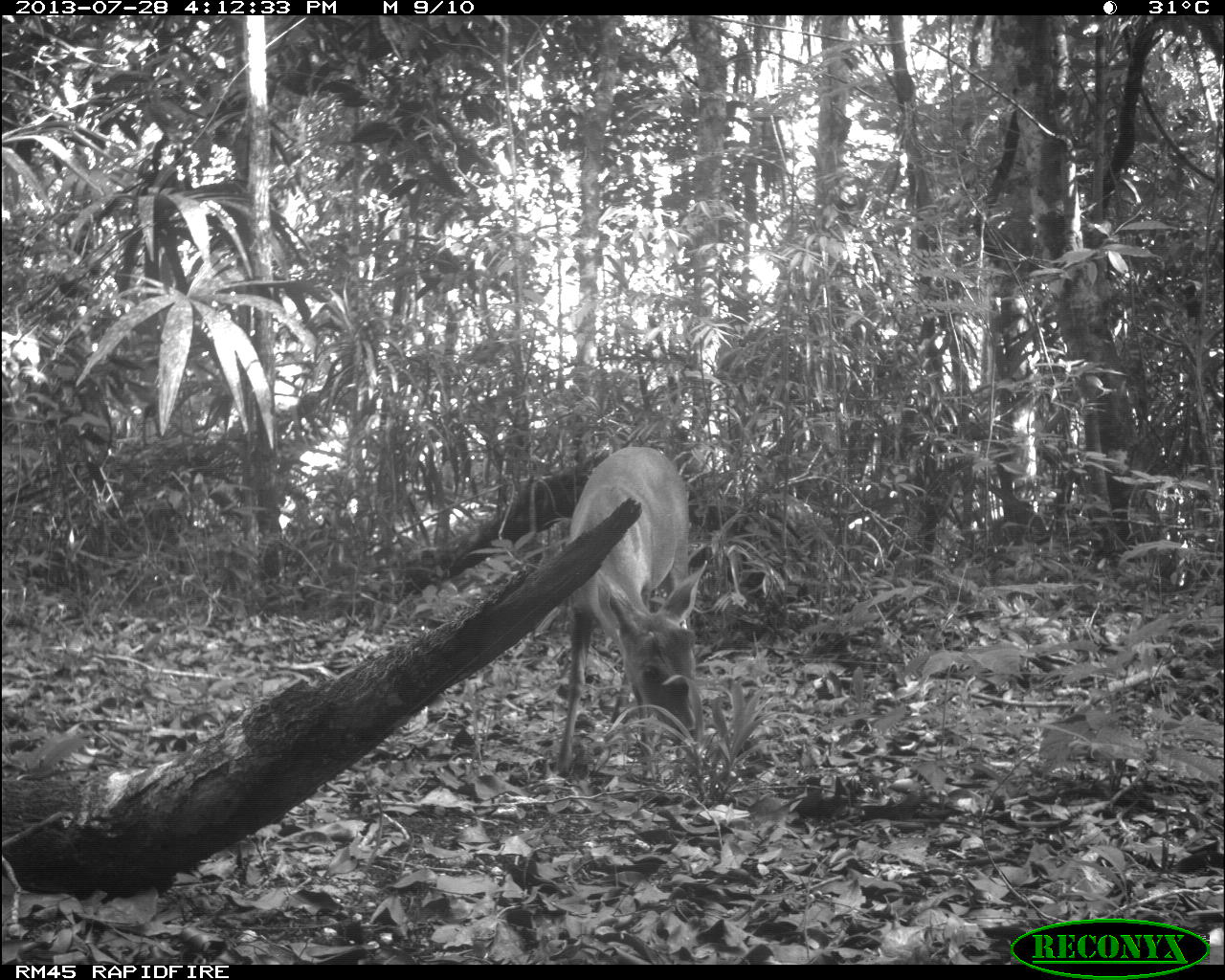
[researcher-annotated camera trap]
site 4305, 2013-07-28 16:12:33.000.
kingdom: Animalia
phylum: Chordata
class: Mammalia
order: Artiodactyla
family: Cervidae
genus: Mazama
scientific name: Mazama temama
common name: central american red brocket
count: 1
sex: male